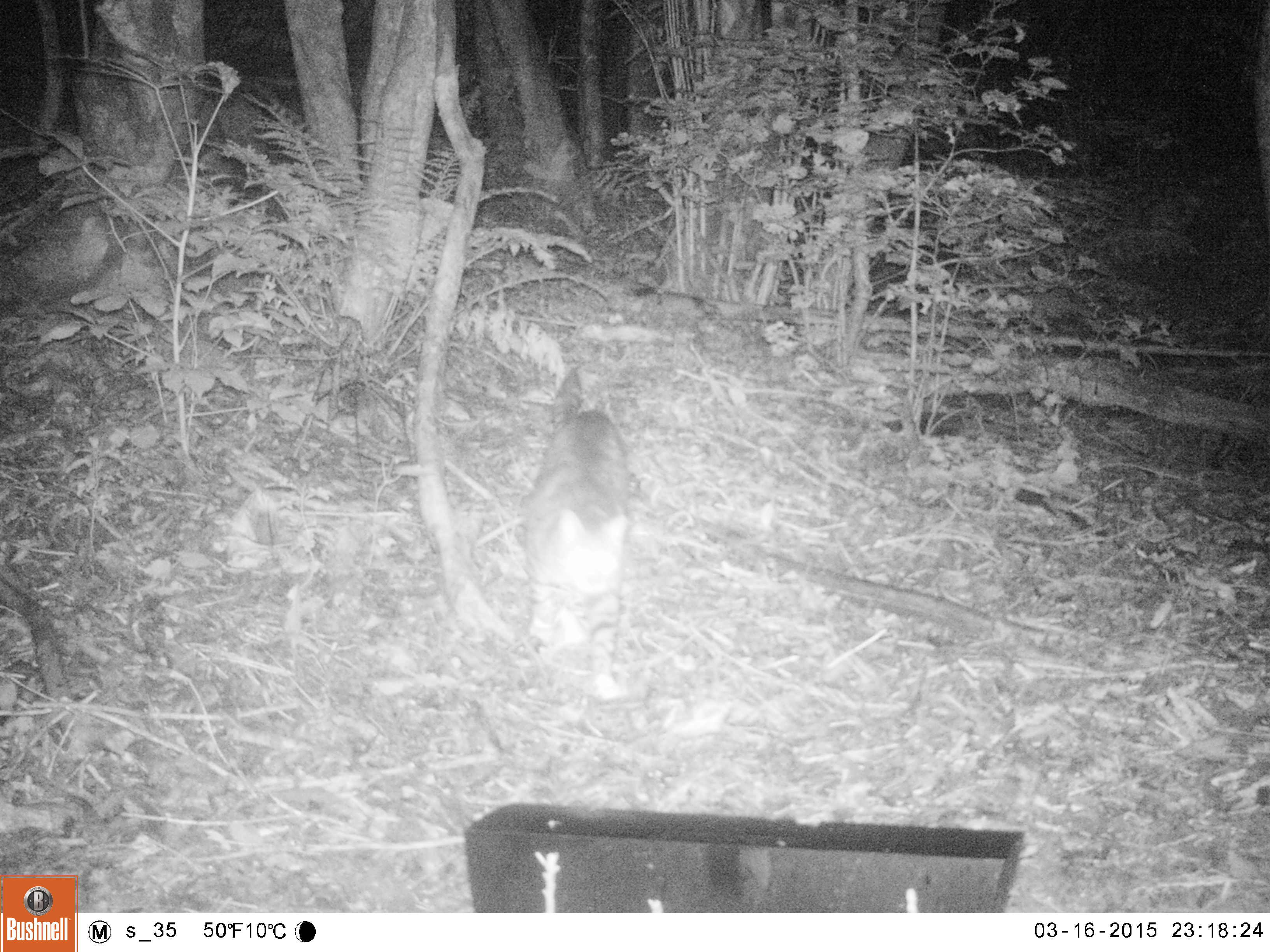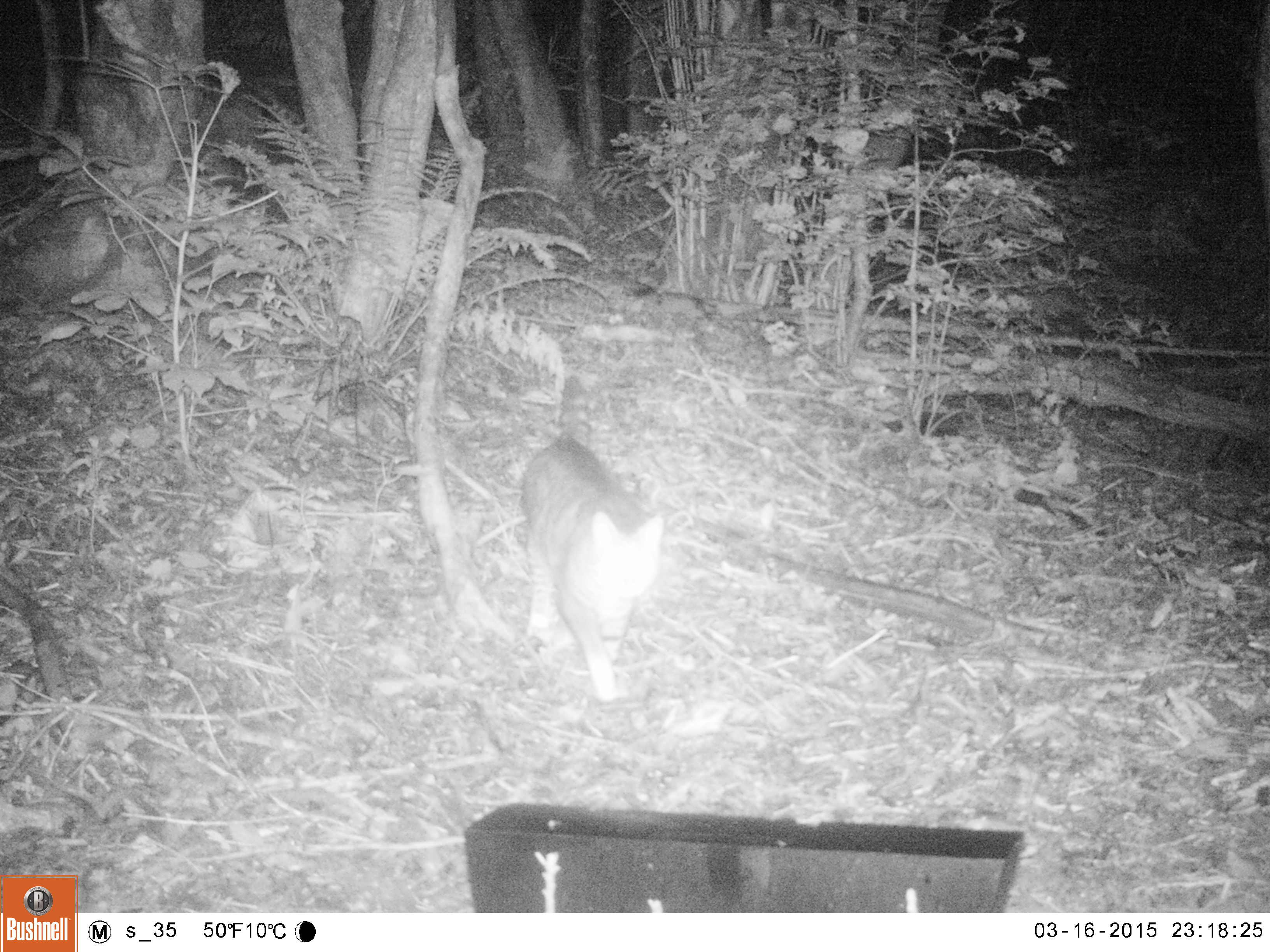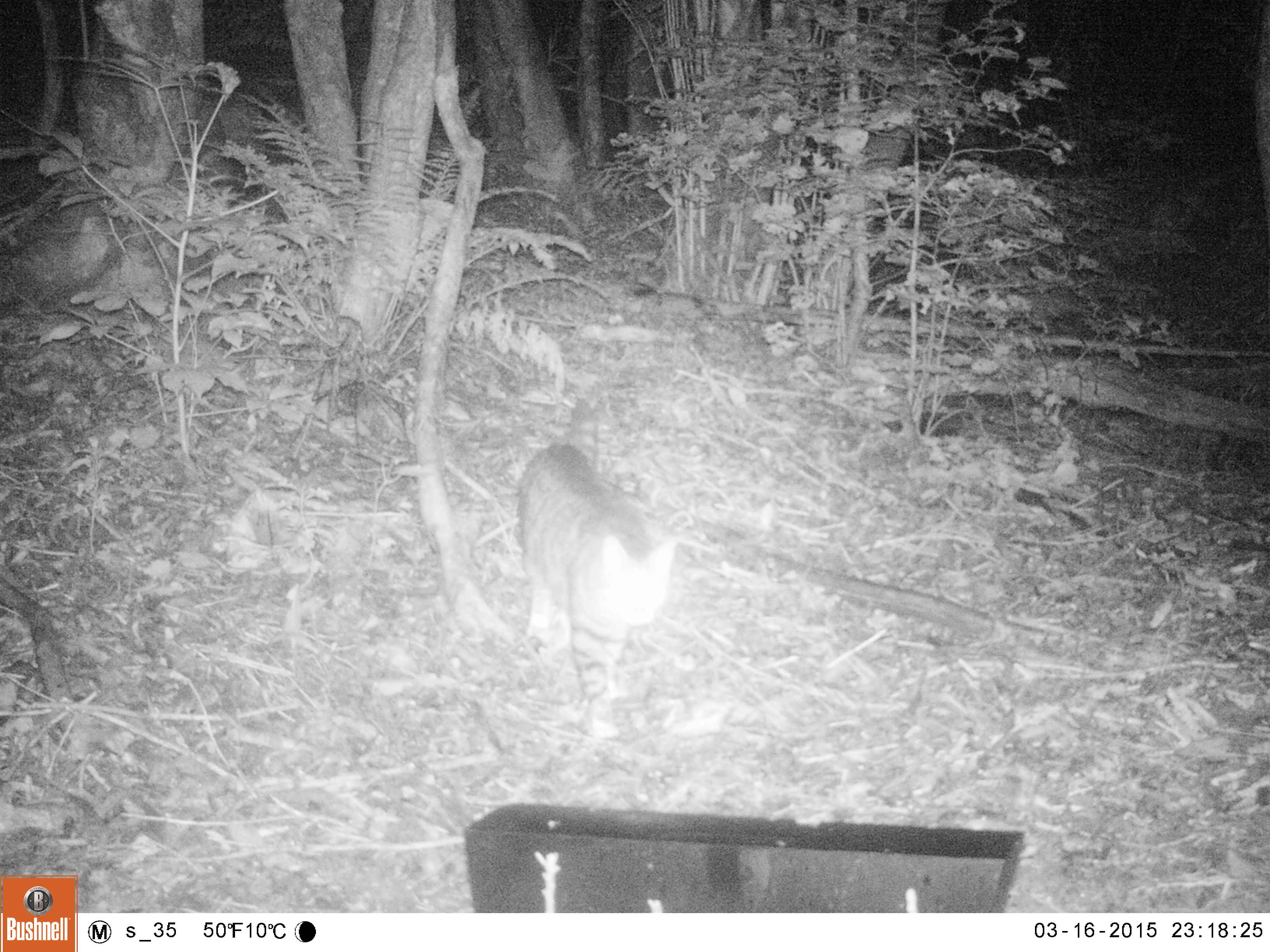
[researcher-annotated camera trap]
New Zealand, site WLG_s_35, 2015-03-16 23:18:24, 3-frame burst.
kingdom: Animalia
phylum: Chordata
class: Mammalia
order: Carnivora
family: Felidae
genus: Felis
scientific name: Felis catus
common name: domestic cat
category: cat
Cat (domestic cat) (Felis catus).